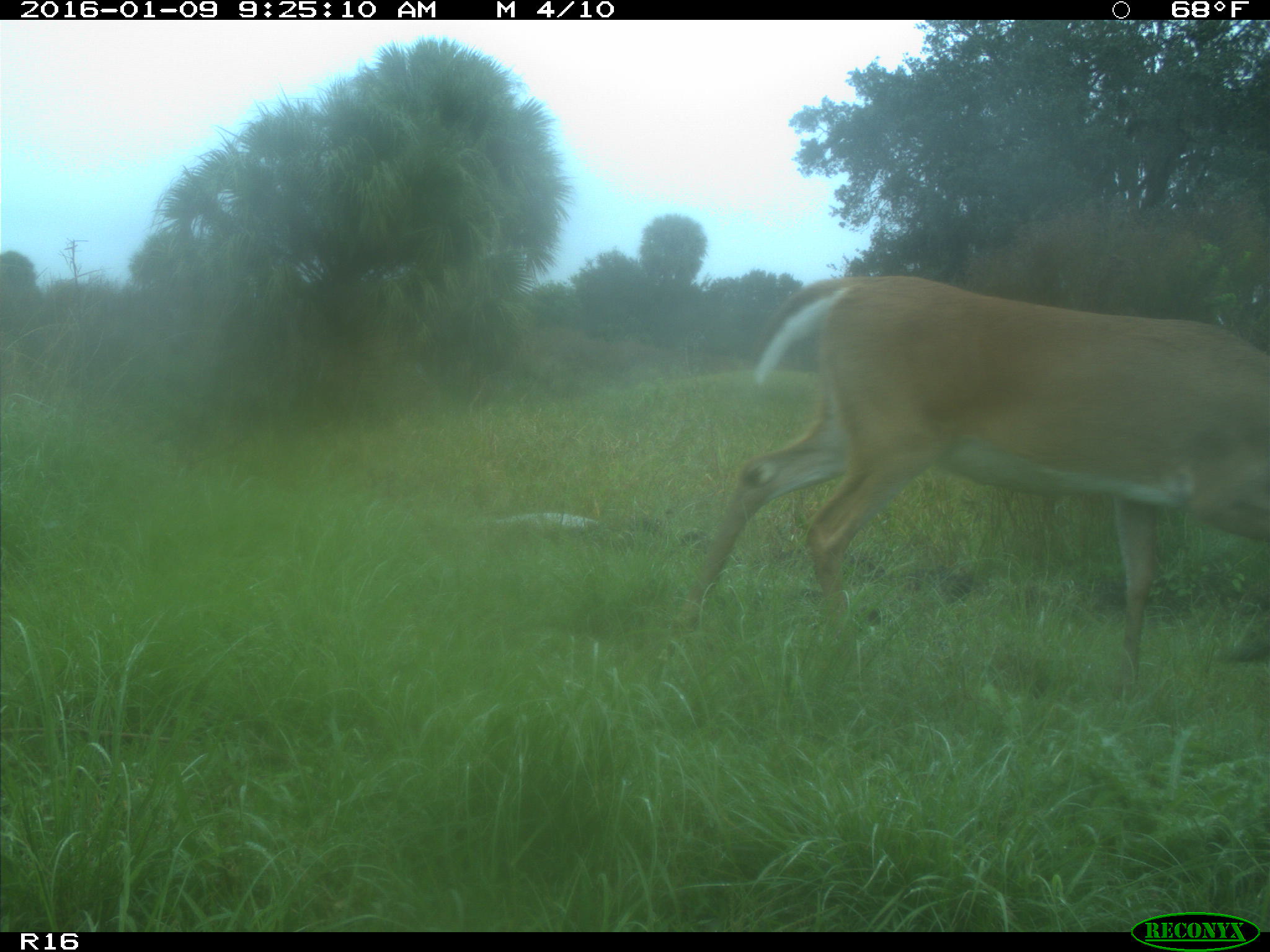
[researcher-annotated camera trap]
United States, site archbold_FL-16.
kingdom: Animalia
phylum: Chordata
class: Mammalia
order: Artiodactyla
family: Cervidae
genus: Odocoileus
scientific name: Odocoileus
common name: deer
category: unidentified deer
Unidentified deer (deer) (Odocoileus).